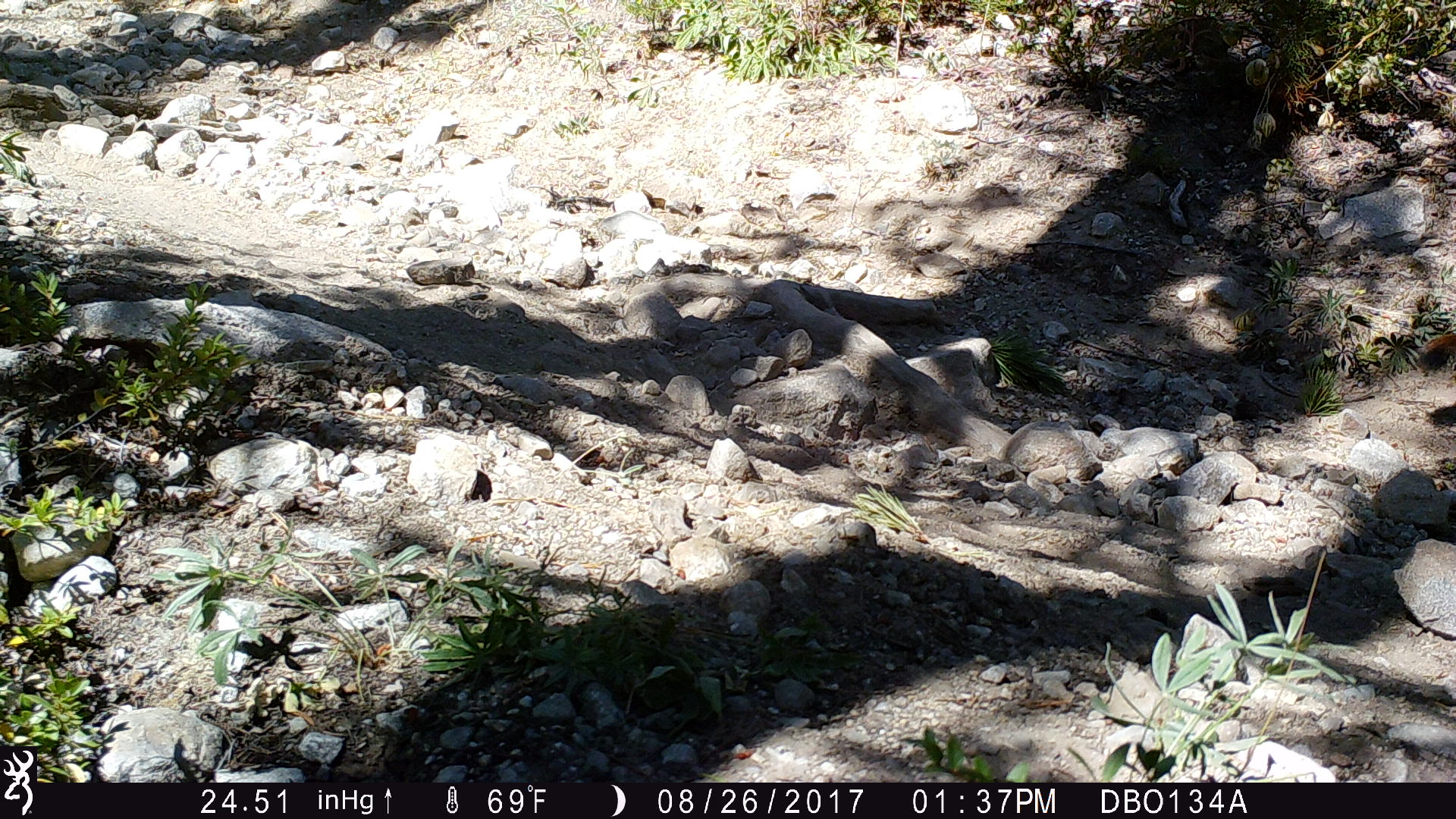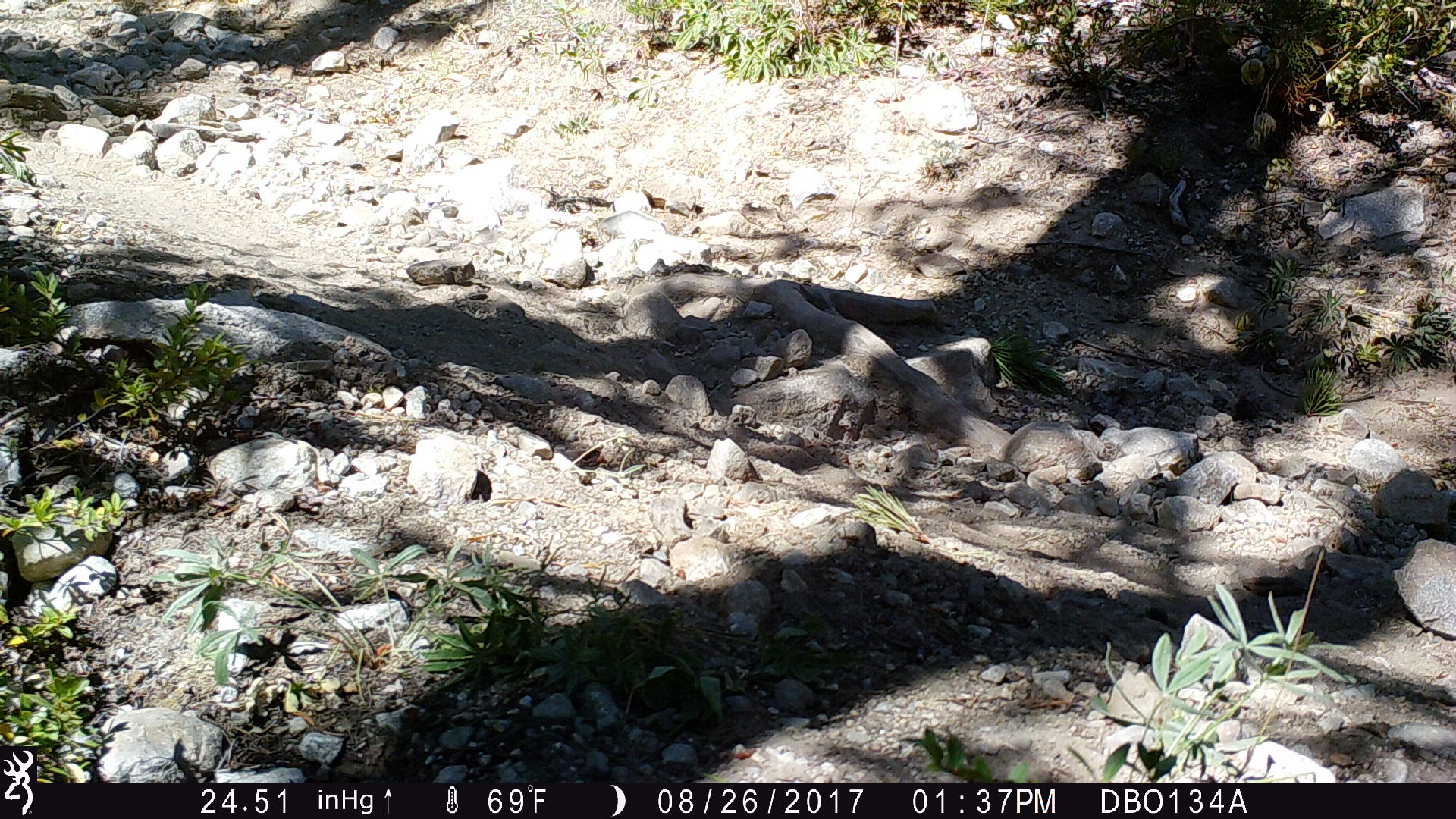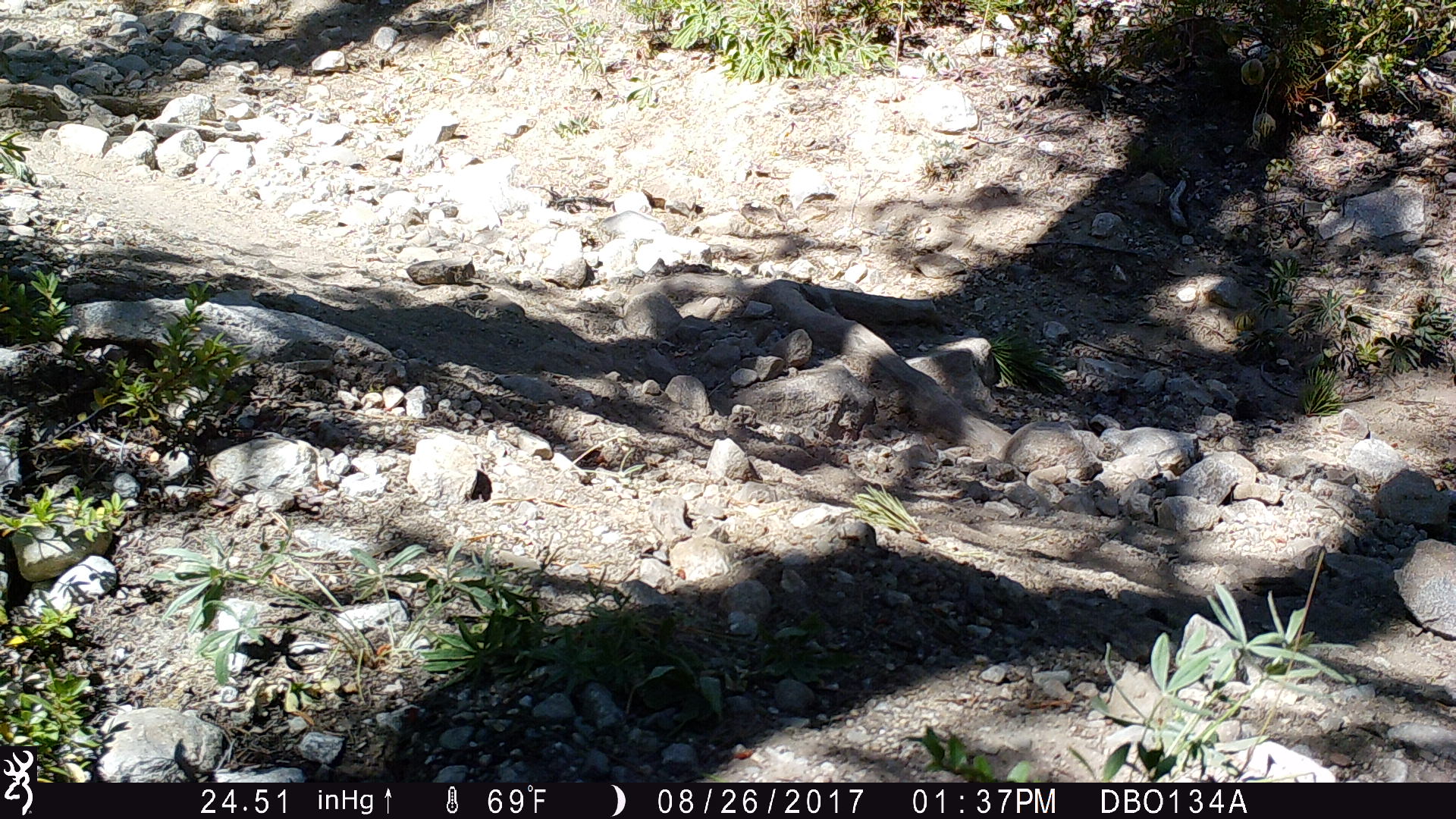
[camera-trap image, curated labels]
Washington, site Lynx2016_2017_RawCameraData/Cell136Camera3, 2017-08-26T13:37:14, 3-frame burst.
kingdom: Animalia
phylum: Chordata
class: Mammalia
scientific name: Mammalia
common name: small mammal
Small mammal (Mammalia). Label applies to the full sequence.